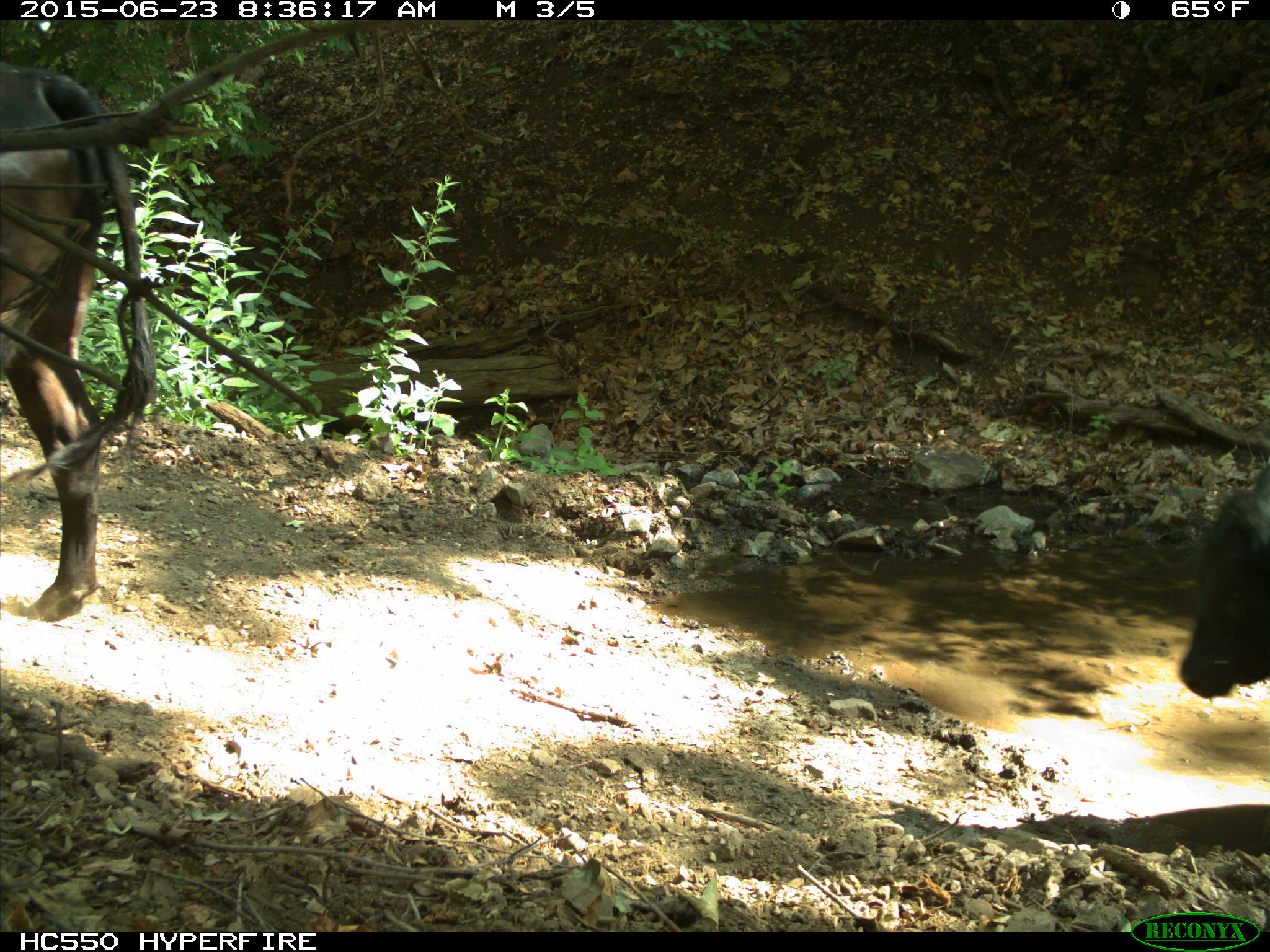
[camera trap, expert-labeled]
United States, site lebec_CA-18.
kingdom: Animalia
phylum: Chordata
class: Mammalia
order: Artiodactyla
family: Bovidae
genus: Bos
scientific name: Bos taurus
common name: domestic cow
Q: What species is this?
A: Bos taurus (domestic cow).